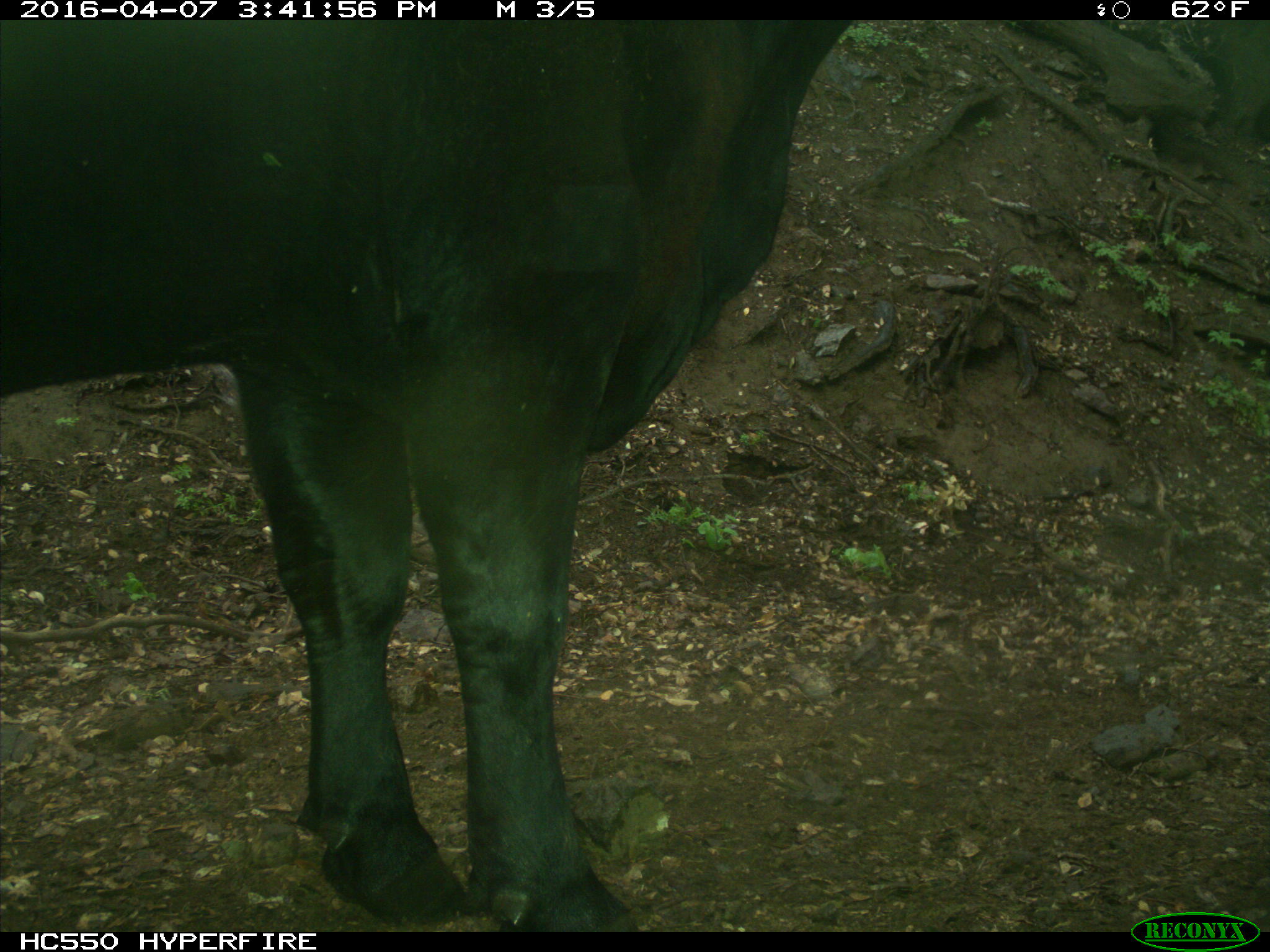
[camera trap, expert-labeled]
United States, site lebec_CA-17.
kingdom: Animalia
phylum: Chordata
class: Mammalia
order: Artiodactyla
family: Bovidae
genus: Bos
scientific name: Bos taurus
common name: domestic cow